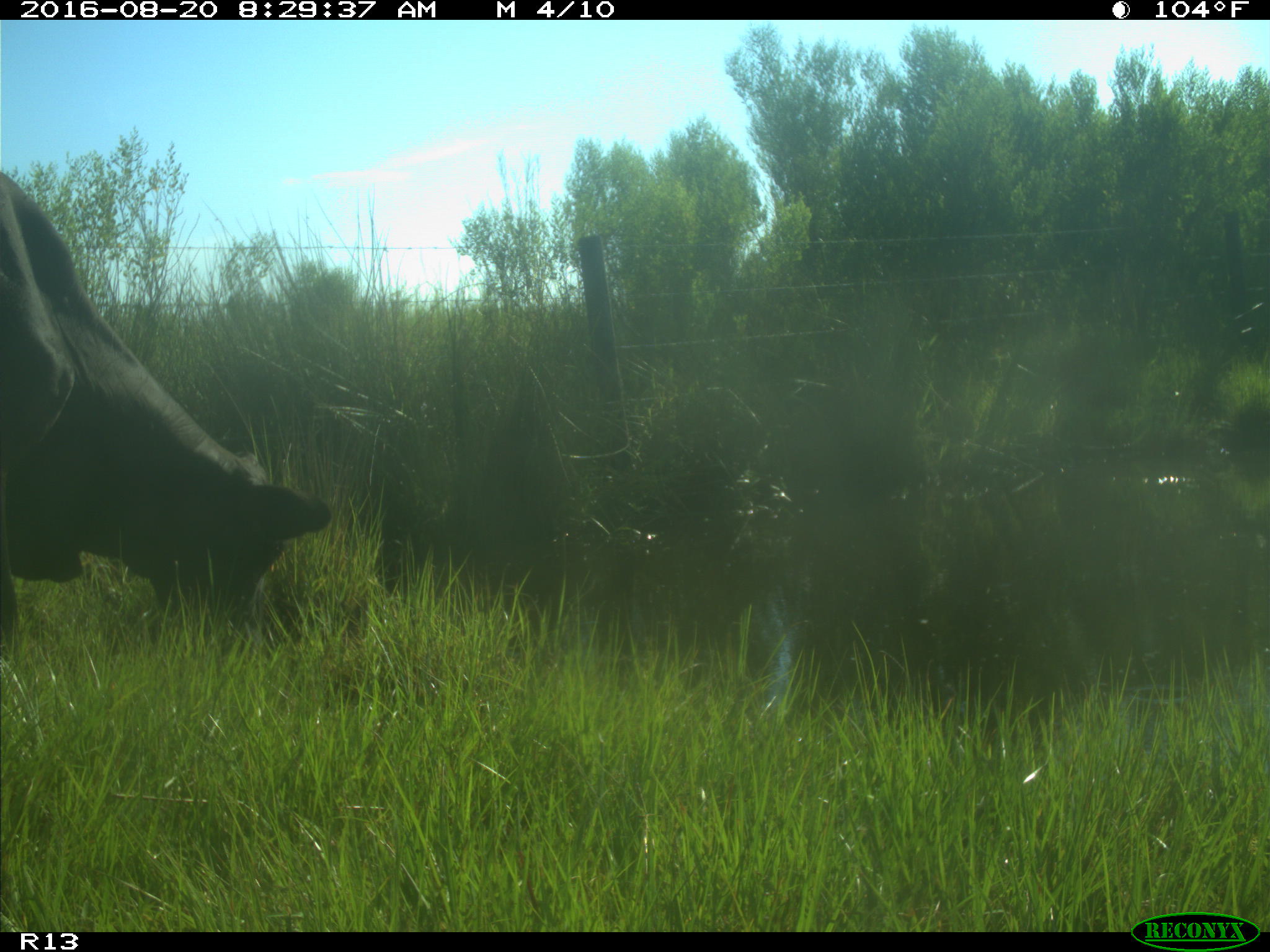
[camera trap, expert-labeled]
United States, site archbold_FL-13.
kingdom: Animalia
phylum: Chordata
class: Mammalia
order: Artiodactyla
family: Bovidae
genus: Bos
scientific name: Bos taurus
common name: domestic cow